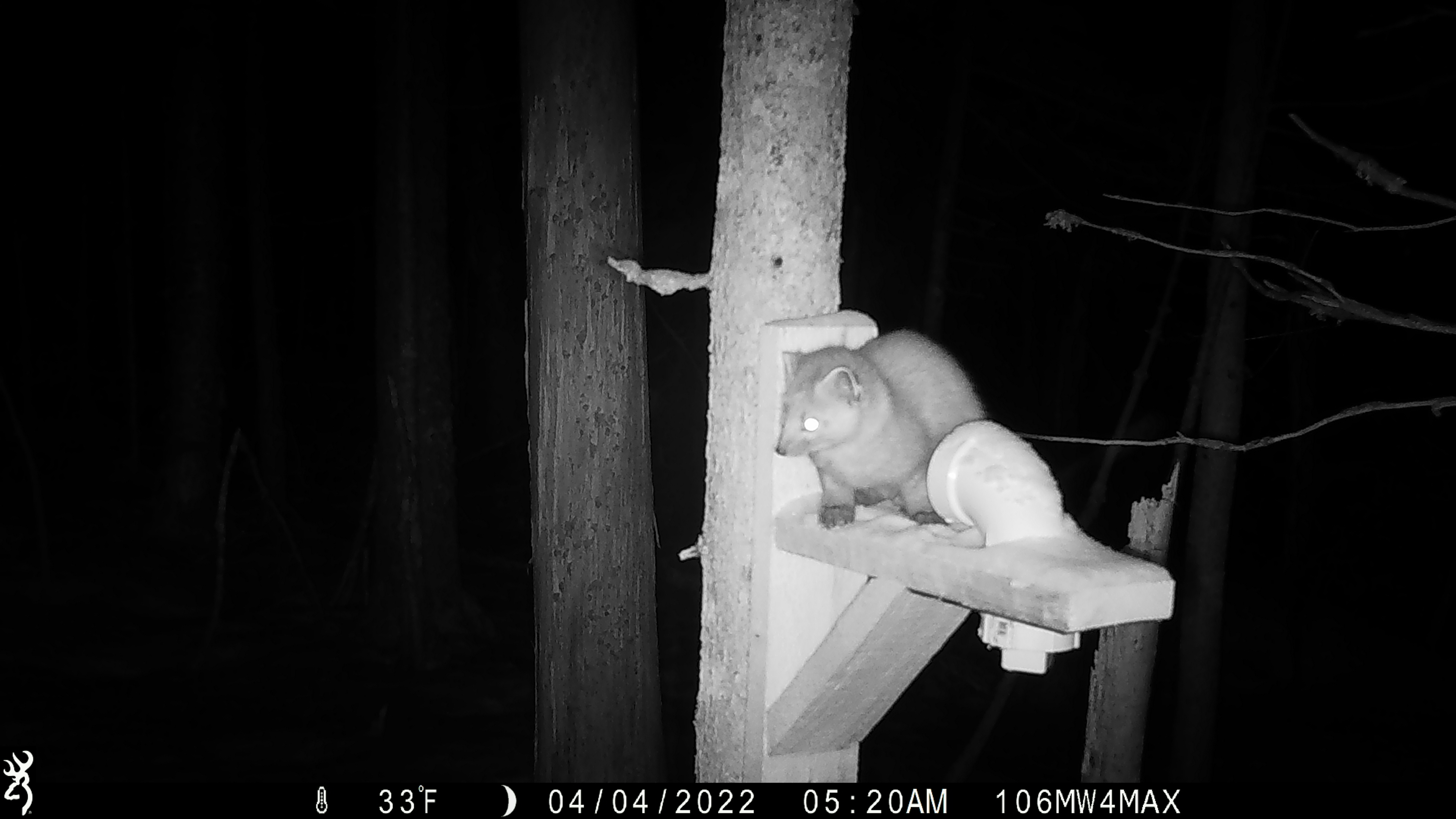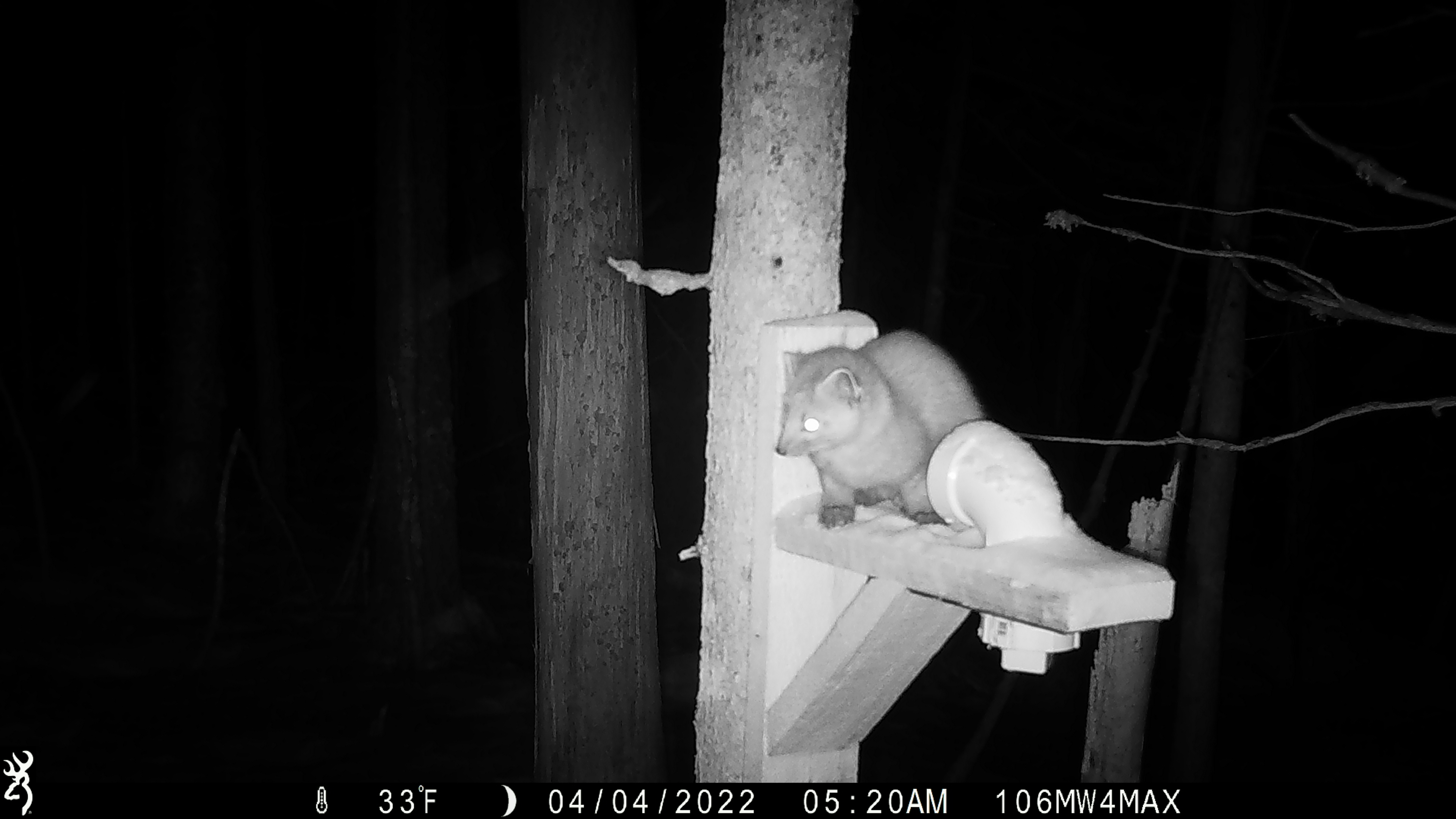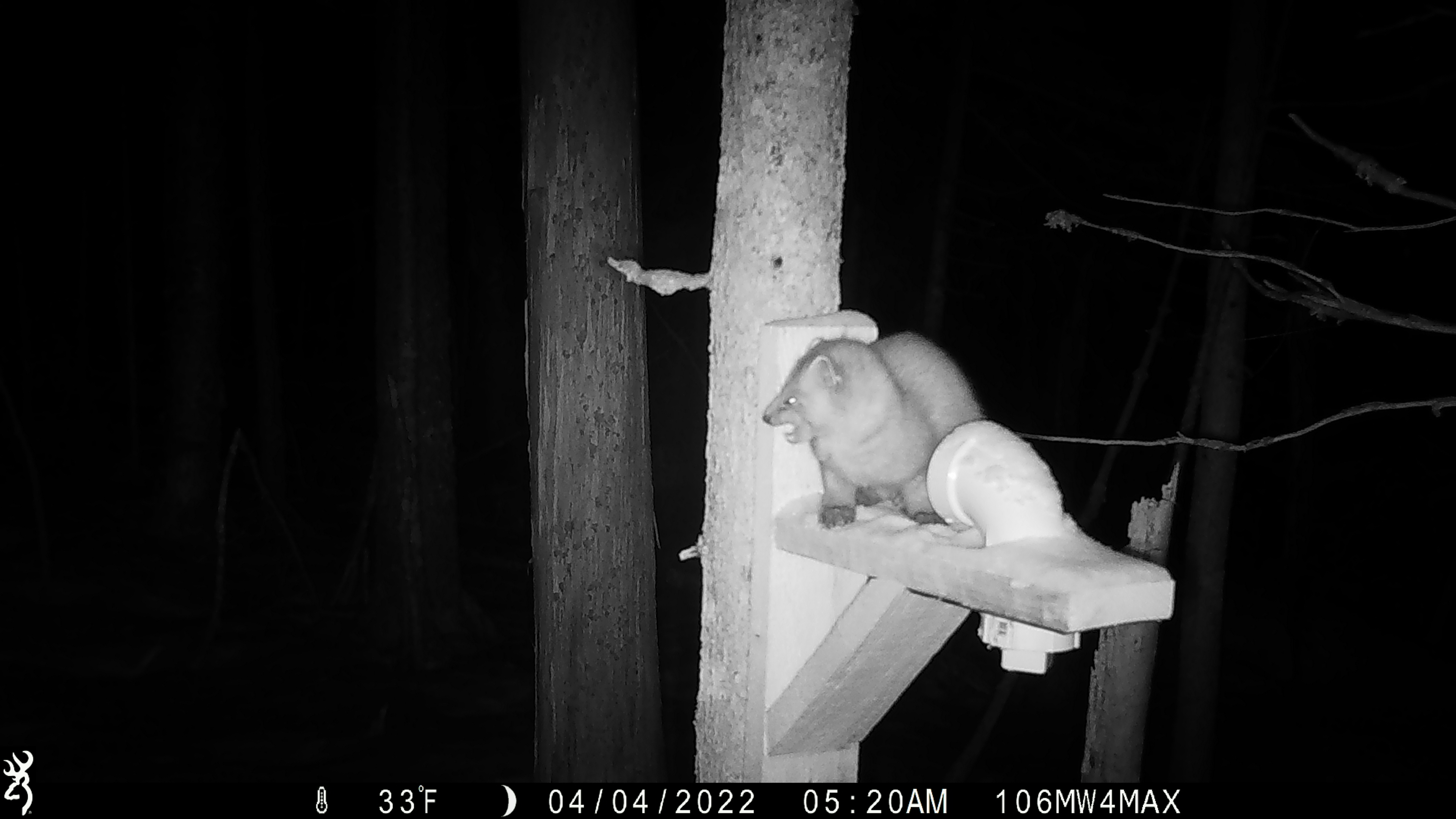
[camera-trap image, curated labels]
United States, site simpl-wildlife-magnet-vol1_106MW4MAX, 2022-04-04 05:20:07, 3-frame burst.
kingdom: Animalia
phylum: Chordata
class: Mammalia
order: Carnivora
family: Mustelidae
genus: Martes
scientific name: Martes americana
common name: american marten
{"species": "american marten (Martes americana)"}